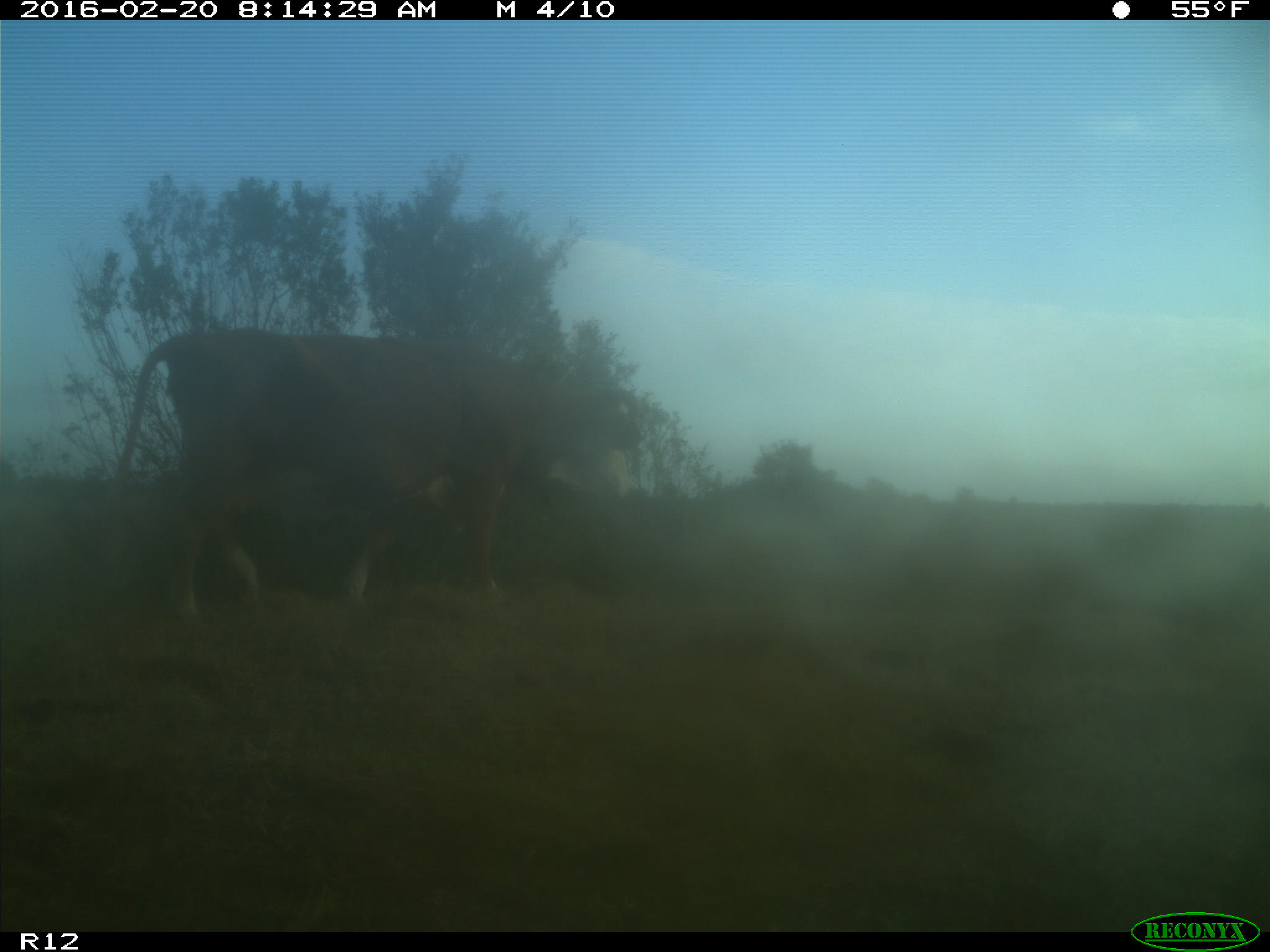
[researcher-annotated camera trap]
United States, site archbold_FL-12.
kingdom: Animalia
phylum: Chordata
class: Mammalia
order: Artiodactyla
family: Bovidae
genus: Bos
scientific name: Bos taurus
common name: domestic cow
Bos taurus (domestic cow).